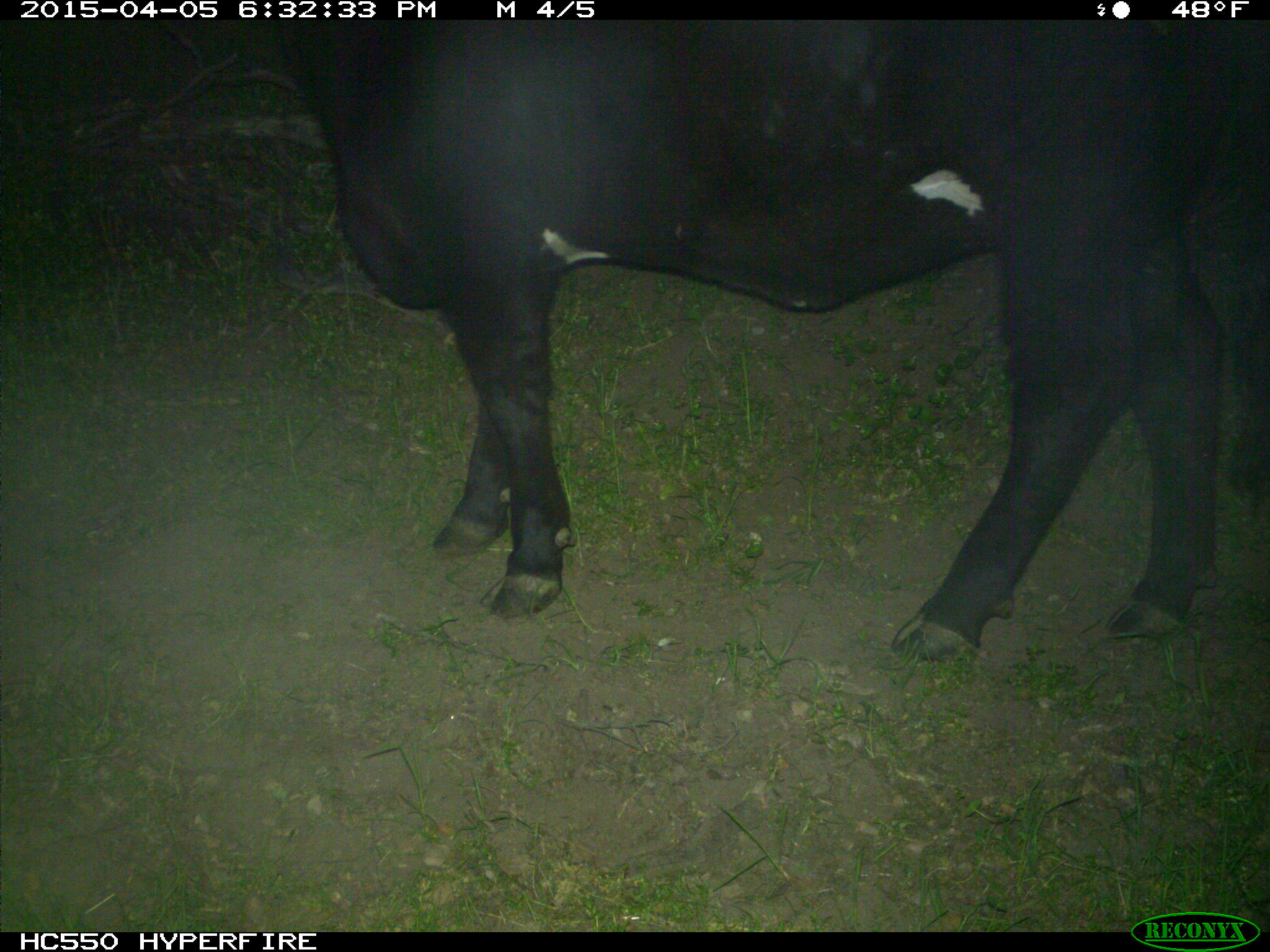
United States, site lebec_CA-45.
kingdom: Animalia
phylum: Chordata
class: Mammalia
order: Artiodactyla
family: Bovidae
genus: Bos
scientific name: Bos taurus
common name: domestic cow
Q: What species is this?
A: Bos taurus (domestic cow).